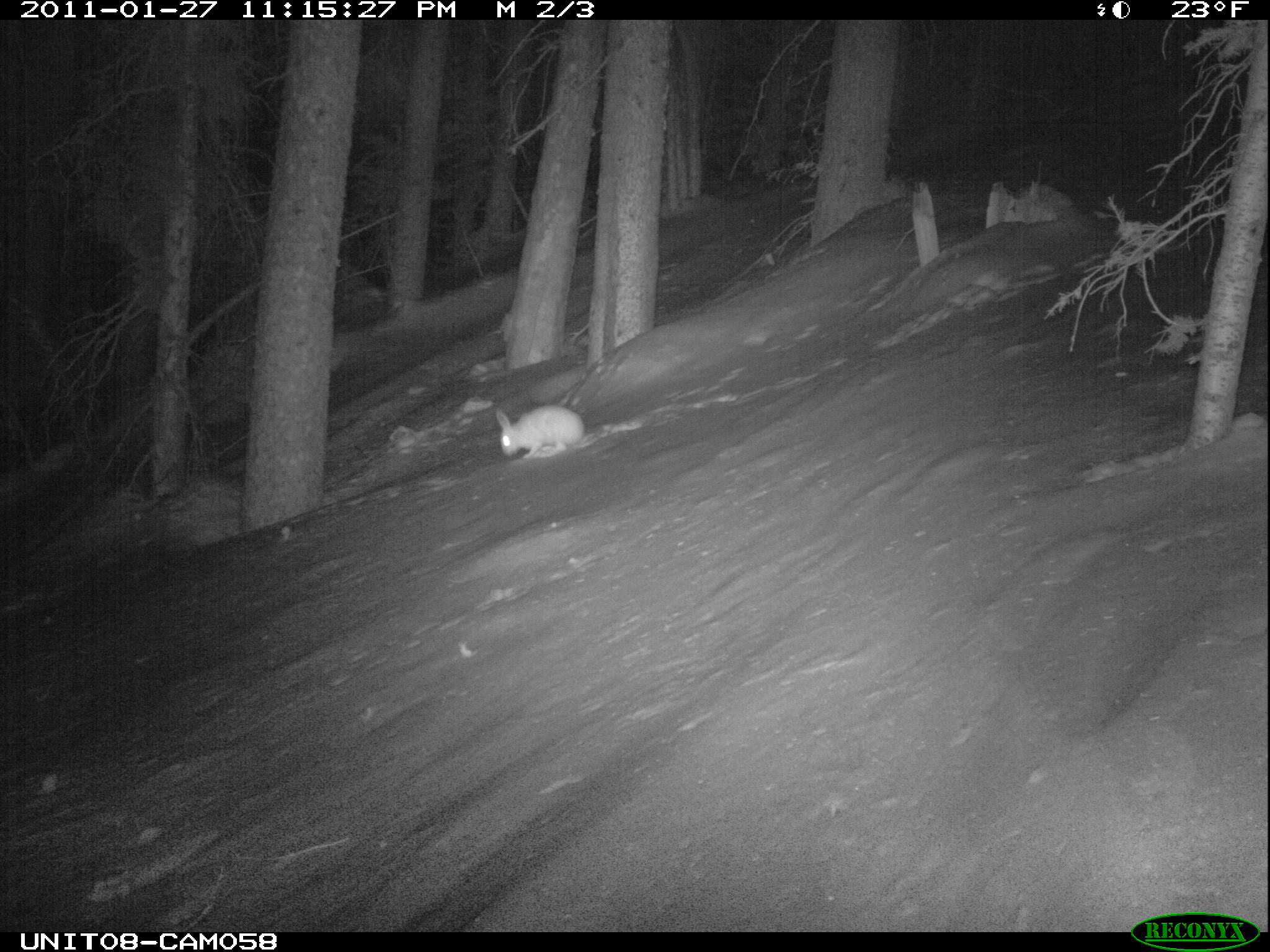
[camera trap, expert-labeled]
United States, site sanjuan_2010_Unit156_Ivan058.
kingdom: Animalia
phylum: Chordata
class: Mammalia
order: Lagomorpha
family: Leporidae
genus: Lepus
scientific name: Lepus americanus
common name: snowshoe hare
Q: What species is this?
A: Lepus americanus (snowshoe hare).